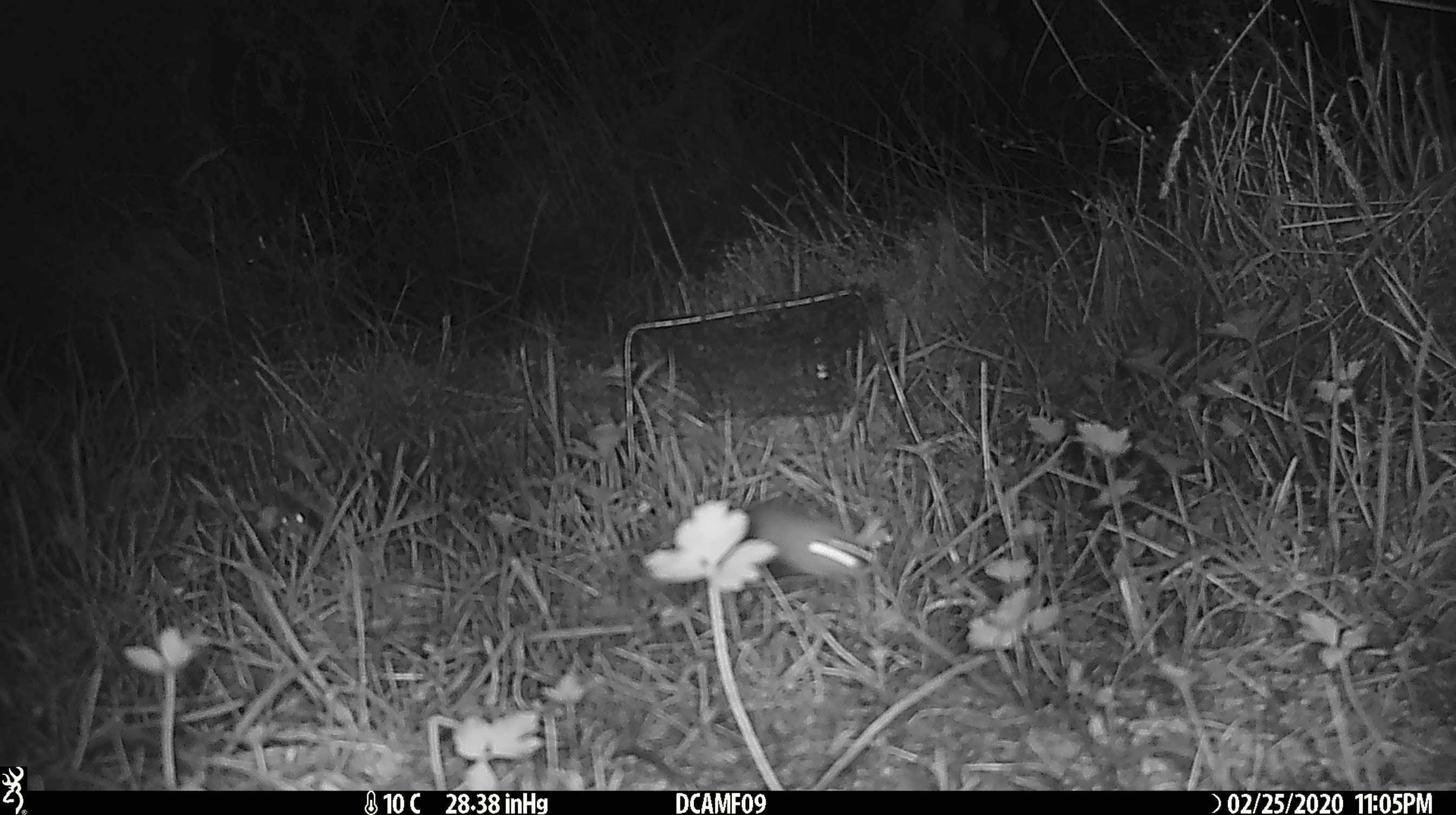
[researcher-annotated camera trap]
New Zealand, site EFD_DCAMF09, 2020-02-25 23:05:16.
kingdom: Animalia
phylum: Chordata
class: Mammalia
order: Rodentia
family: Muridae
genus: Mus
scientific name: Mus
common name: mouse